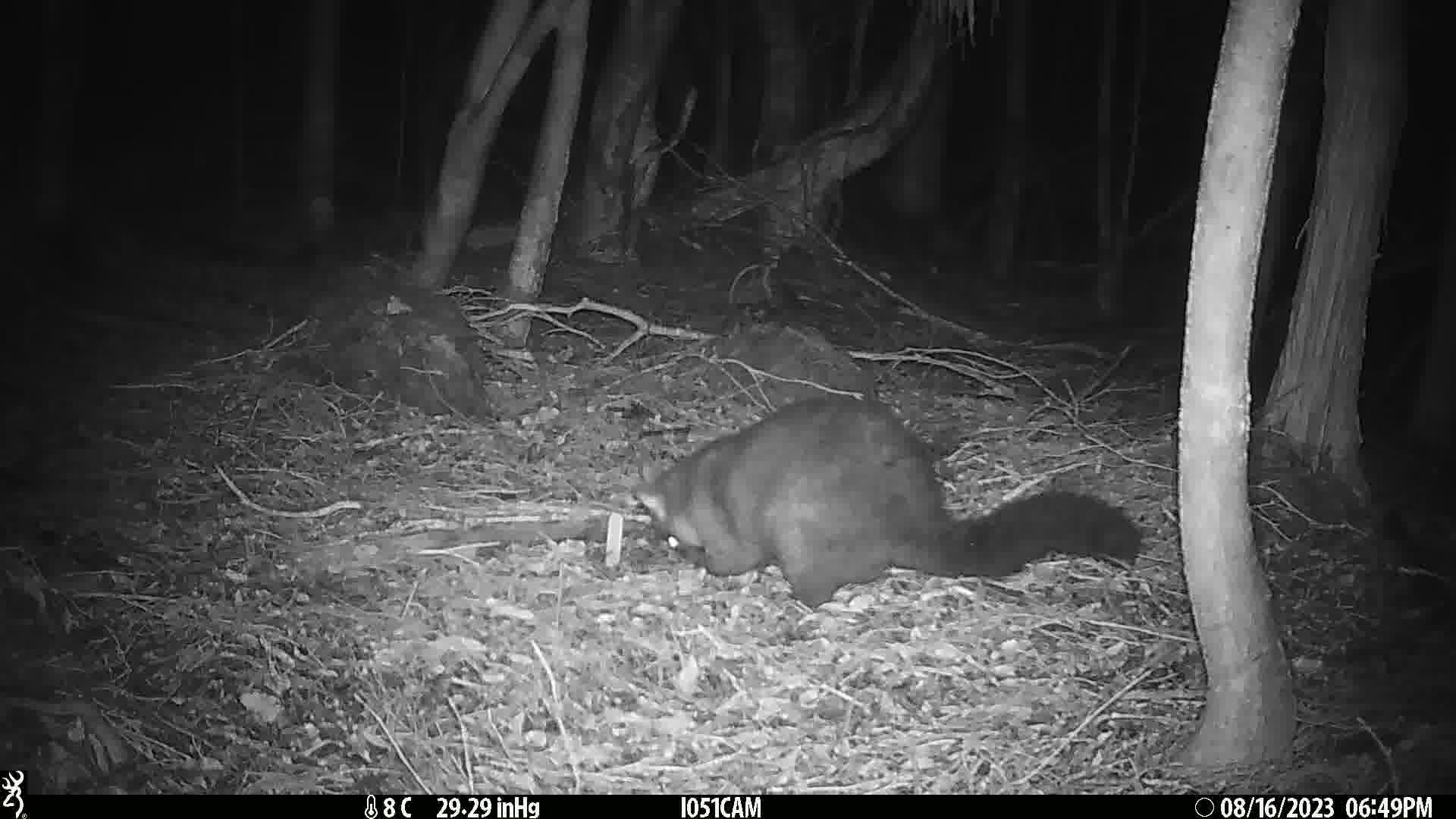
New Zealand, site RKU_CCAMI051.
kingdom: Animalia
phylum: Chordata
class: Mammalia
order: Diprotodontia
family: Phalangeridae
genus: Trichosurus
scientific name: Trichosurus vulpecula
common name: common brushtail possum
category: possum